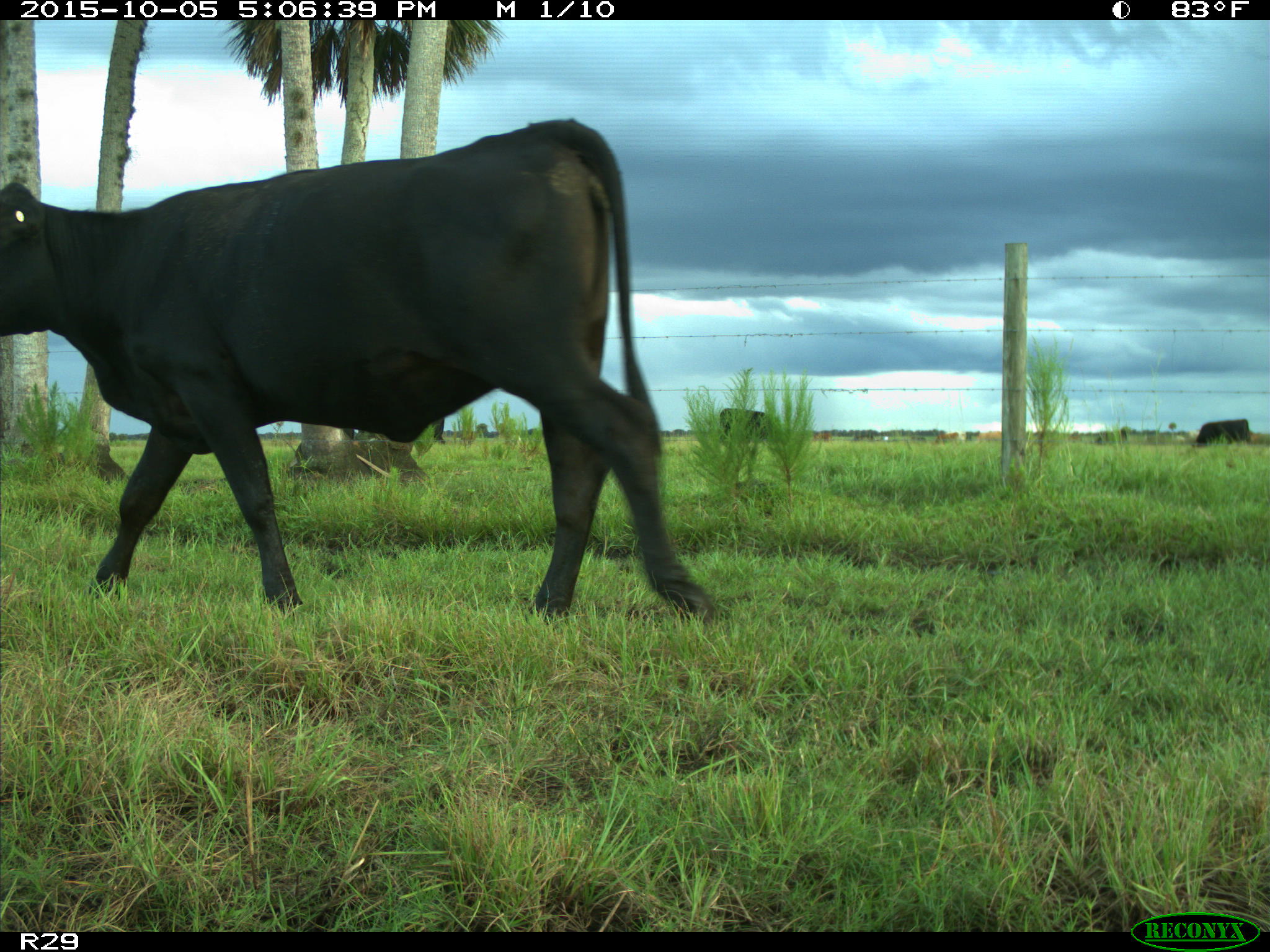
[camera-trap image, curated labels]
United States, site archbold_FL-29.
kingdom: Animalia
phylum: Chordata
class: Mammalia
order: Artiodactyla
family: Bovidae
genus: Bos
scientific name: Bos taurus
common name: domestic cow